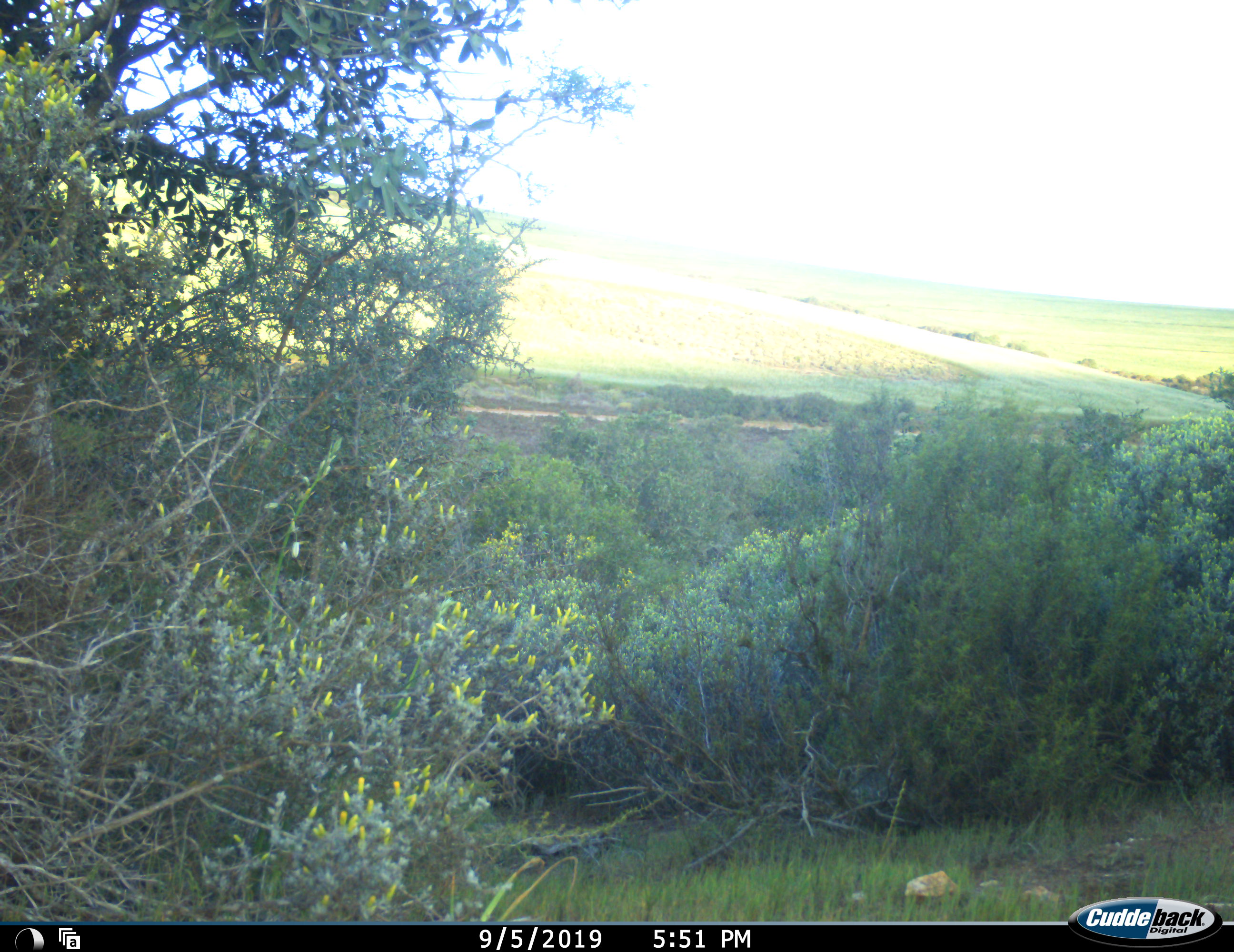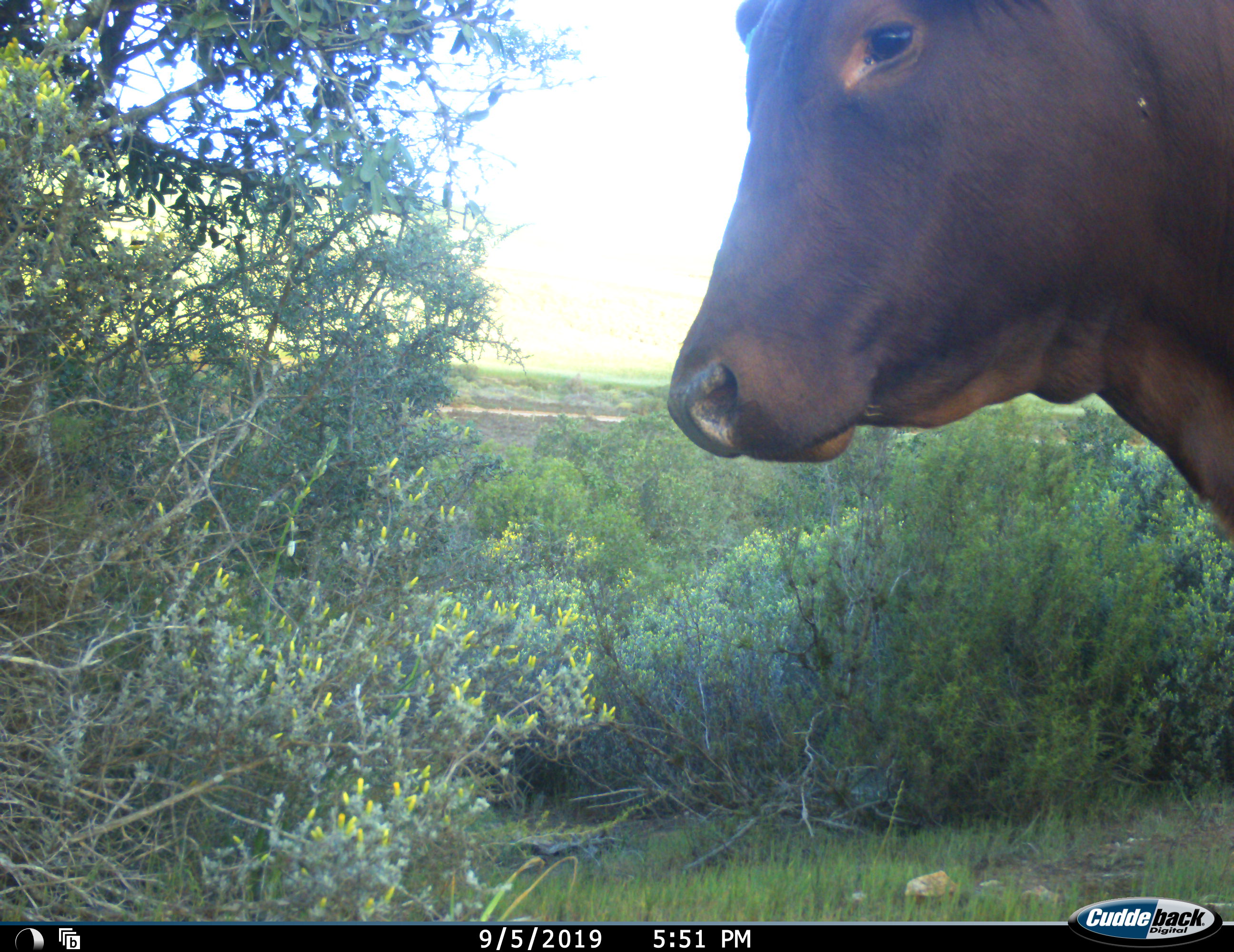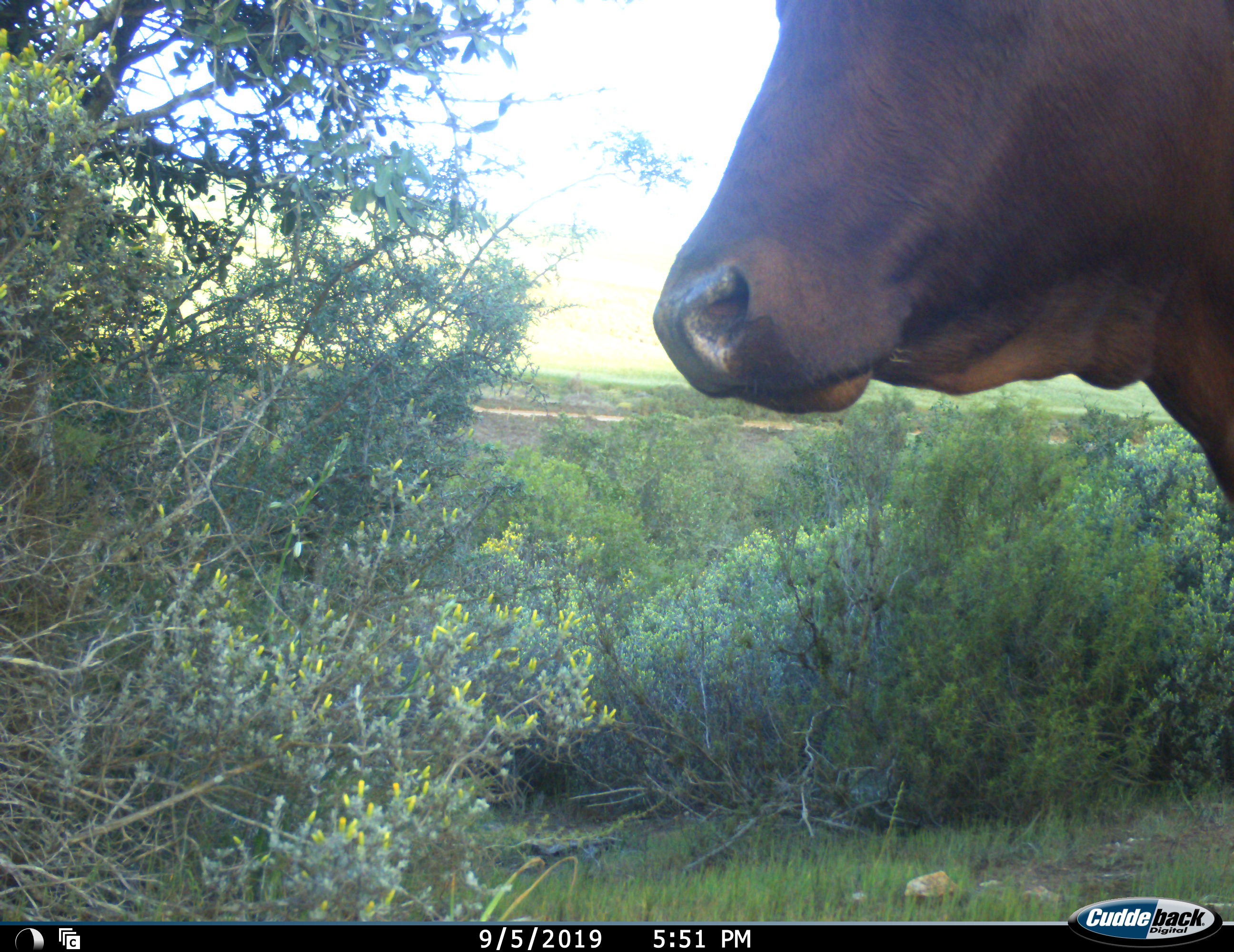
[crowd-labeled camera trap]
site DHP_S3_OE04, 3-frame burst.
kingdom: Animalia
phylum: Chordata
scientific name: Vertebrata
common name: domestic animal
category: domesticanimal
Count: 1.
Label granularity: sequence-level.